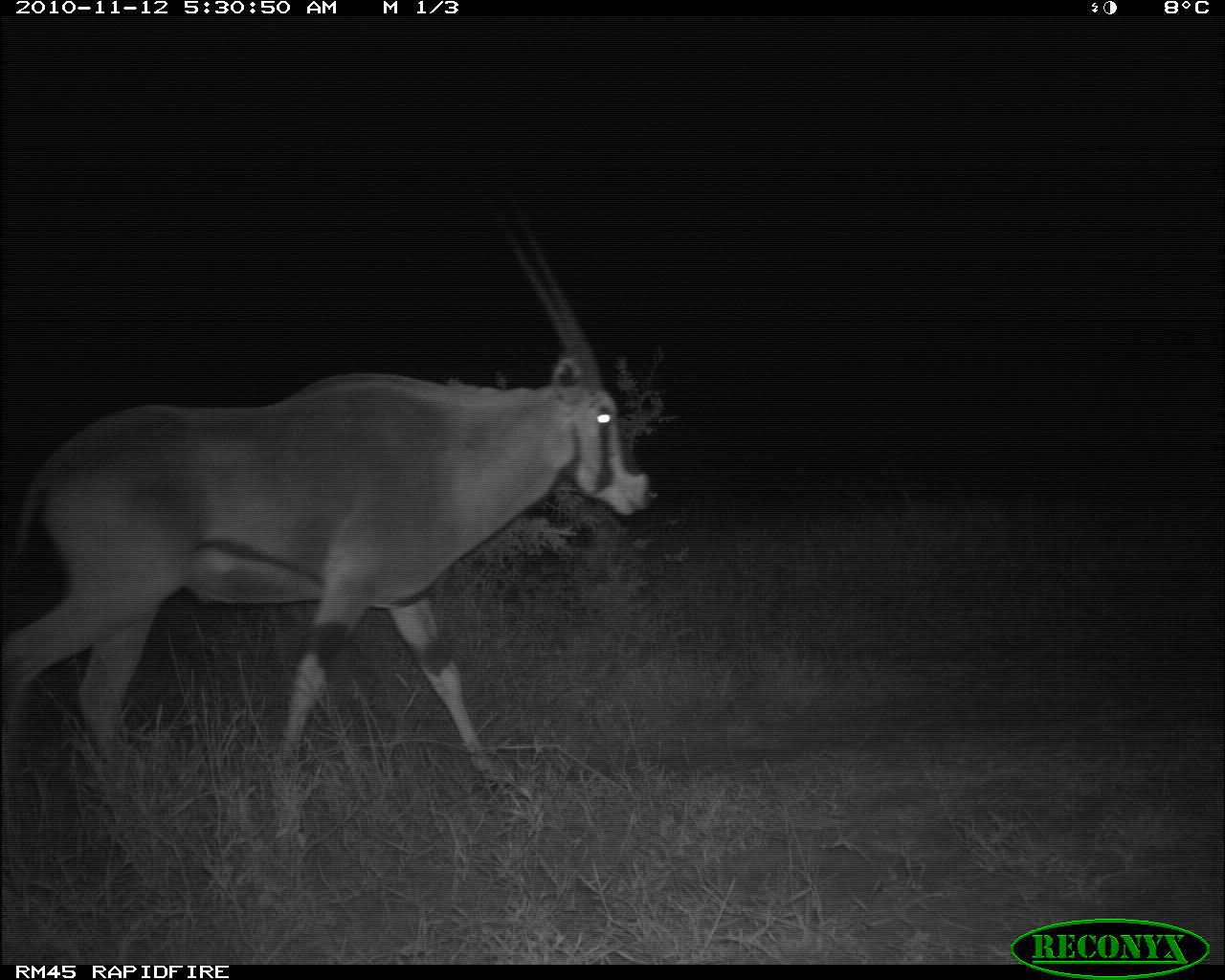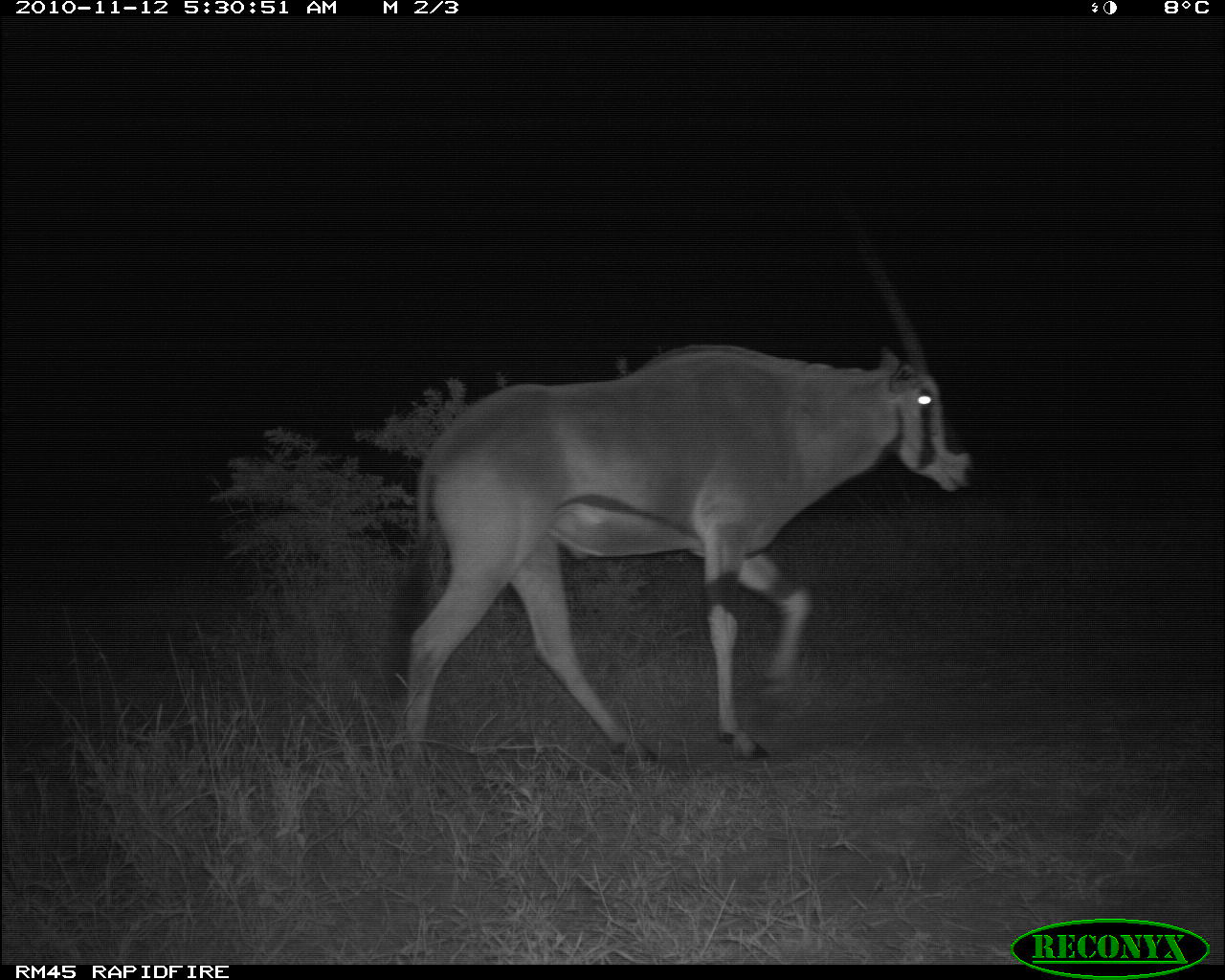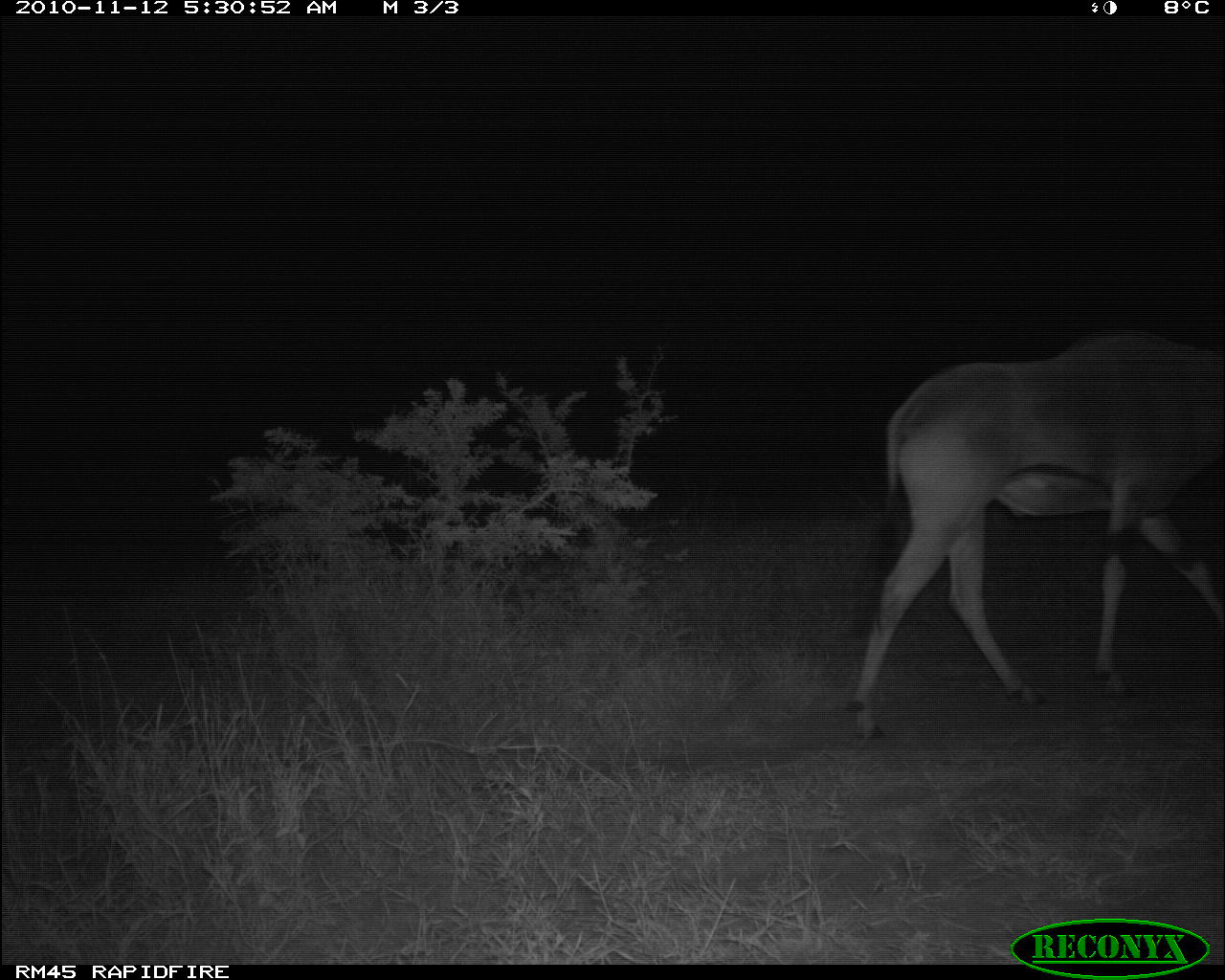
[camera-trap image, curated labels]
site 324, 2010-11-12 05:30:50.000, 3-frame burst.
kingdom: Animalia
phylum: Chordata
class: Mammalia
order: Artiodactyla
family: Bovidae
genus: Oryx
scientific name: Oryx beisa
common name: east african oryx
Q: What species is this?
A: Oryx beisa (east african oryx).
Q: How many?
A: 1.